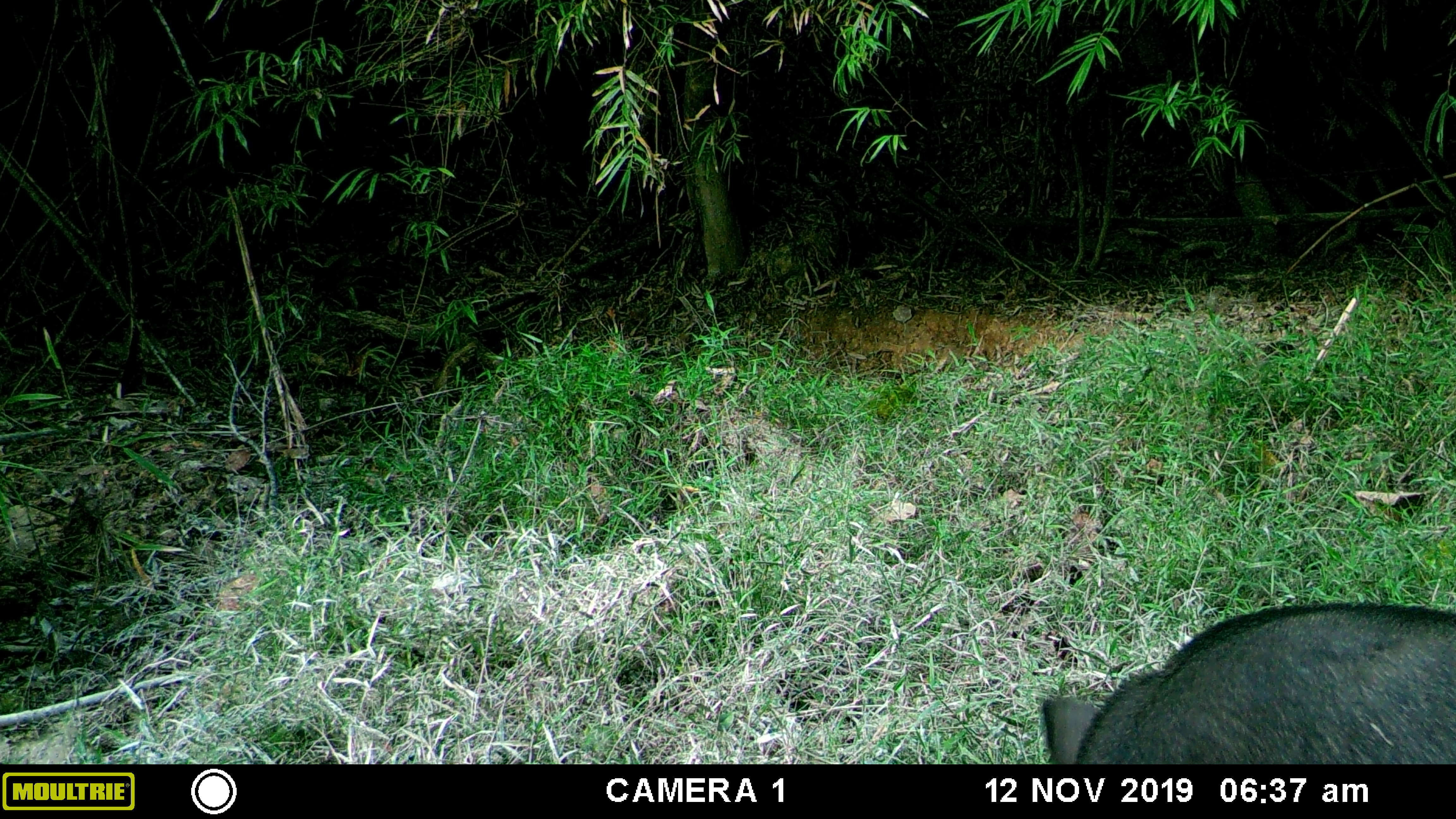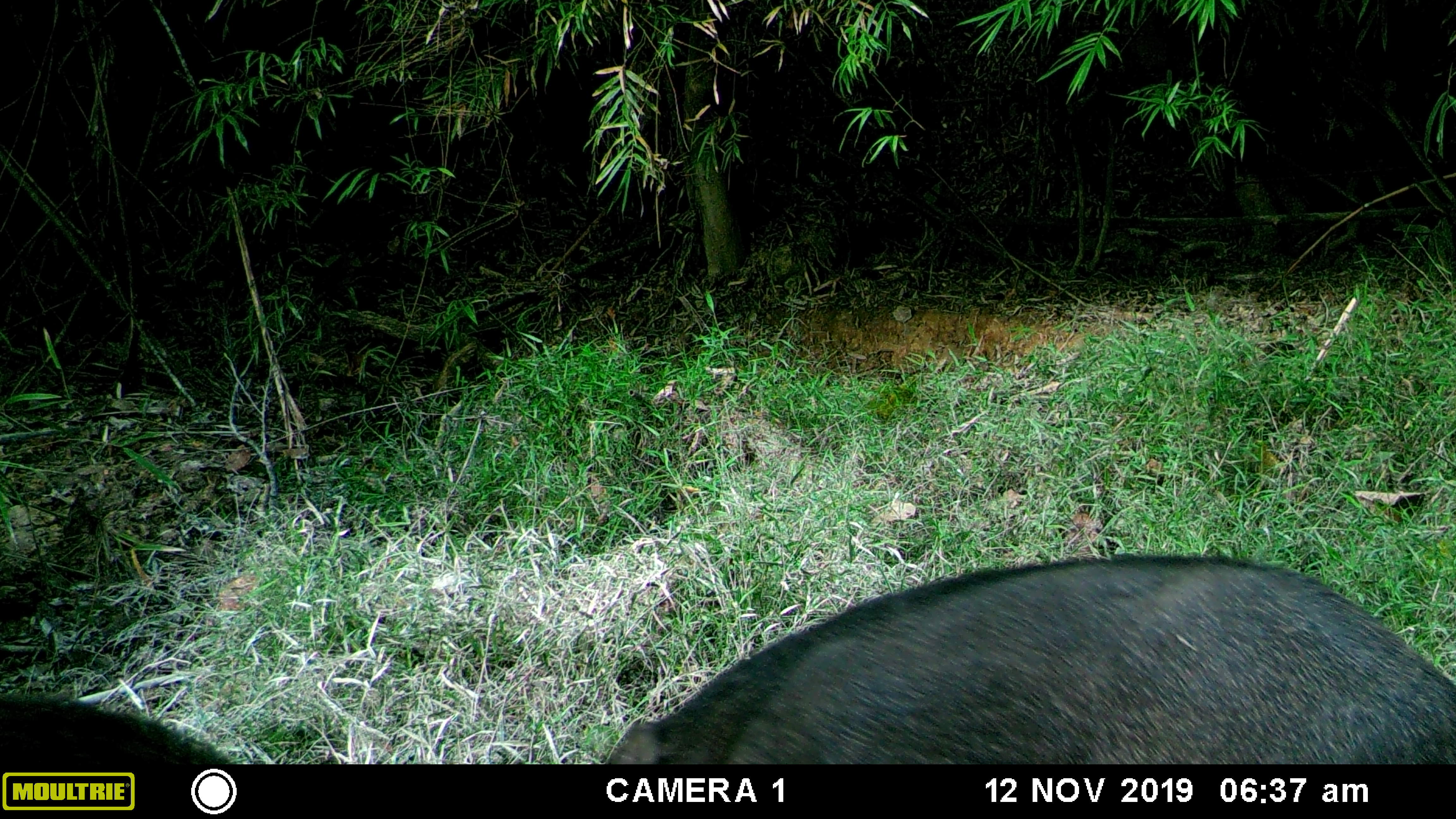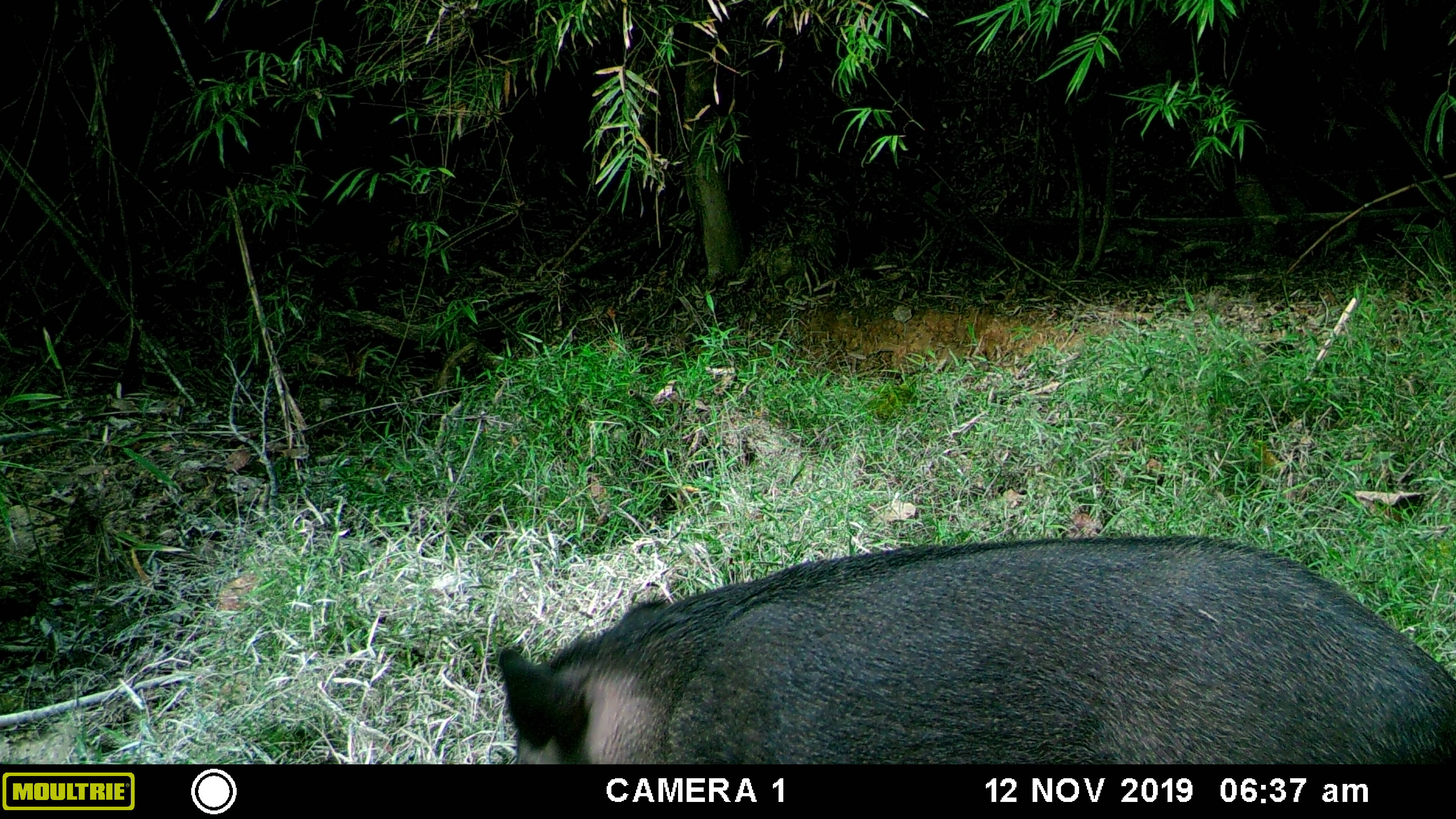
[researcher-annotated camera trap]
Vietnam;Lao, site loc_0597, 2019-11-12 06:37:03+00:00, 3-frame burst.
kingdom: Animalia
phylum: Chordata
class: Mammalia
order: Artiodactyla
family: Suidae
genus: Sus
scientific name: Sus scrofa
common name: eurasian wild pig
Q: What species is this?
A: Eurasian wild pig (Sus scrofa).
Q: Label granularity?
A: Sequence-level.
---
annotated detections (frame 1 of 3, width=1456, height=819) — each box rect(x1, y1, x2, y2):
eurasian wild pig: rect(1040, 600, 1456, 764)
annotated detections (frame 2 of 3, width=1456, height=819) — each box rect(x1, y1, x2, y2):
eurasian wild pig: rect(601, 554, 1456, 764); rect(0, 688, 234, 764)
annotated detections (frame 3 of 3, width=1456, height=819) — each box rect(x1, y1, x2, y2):
eurasian wild pig: rect(500, 533, 1456, 764)